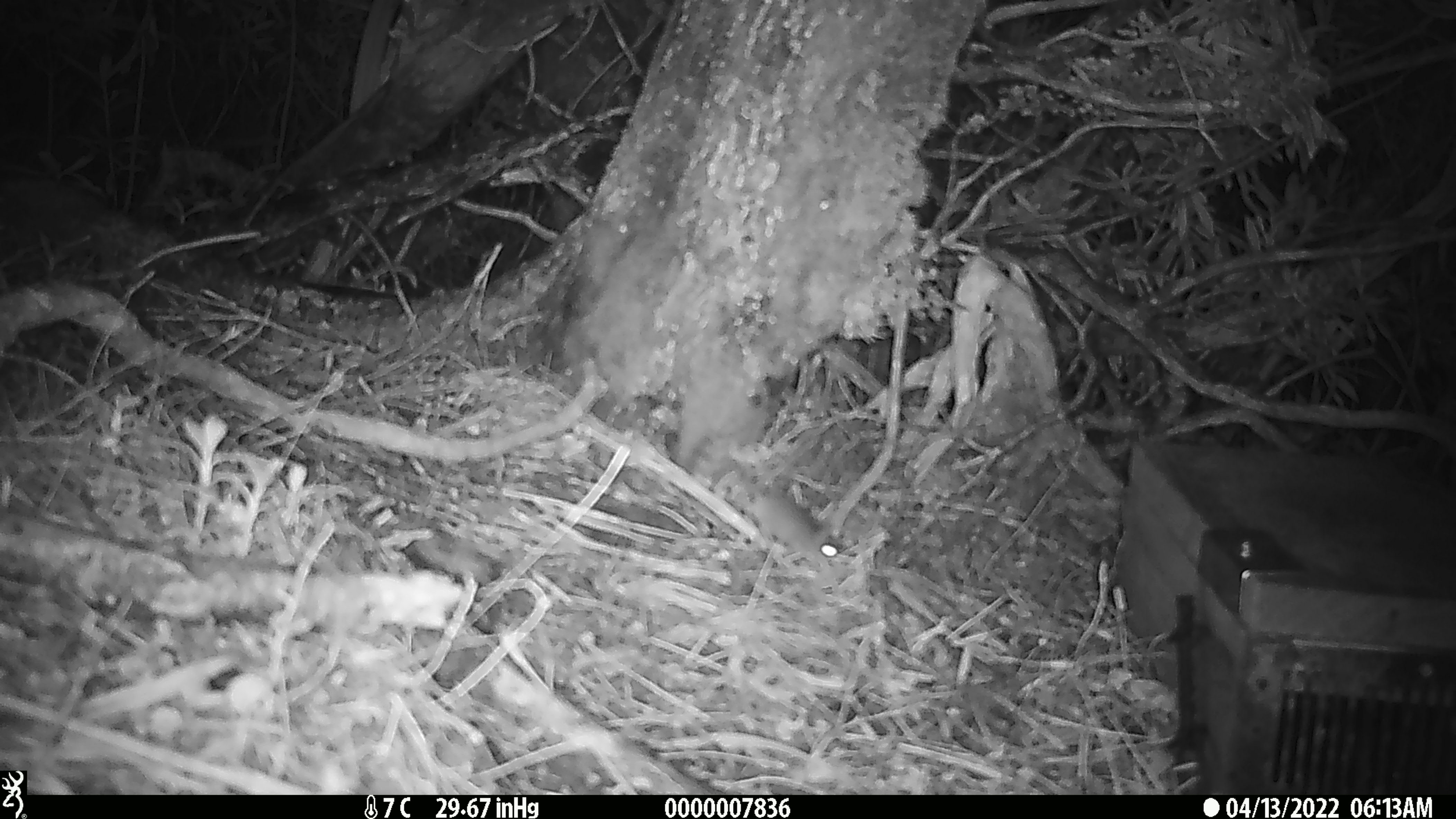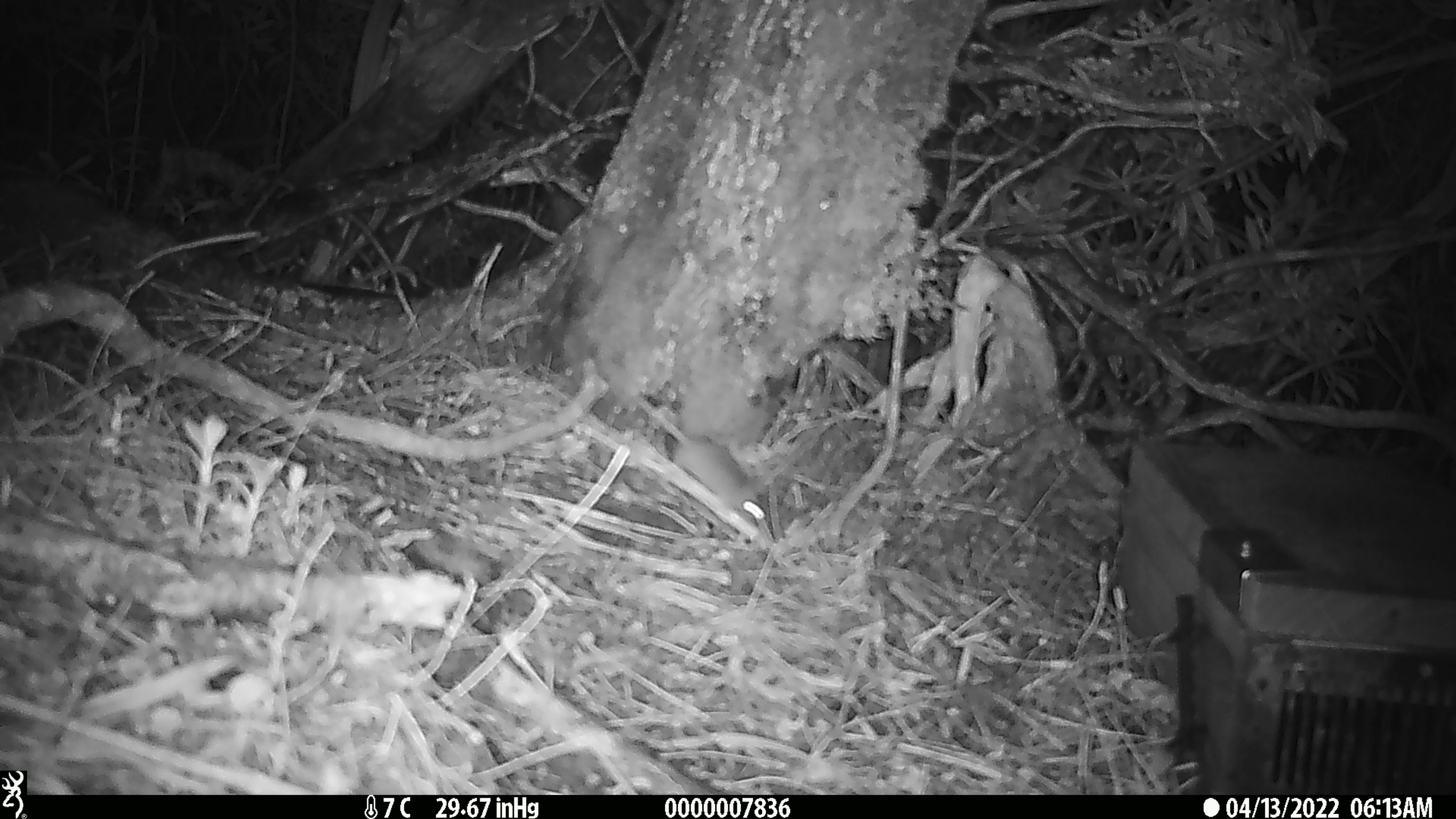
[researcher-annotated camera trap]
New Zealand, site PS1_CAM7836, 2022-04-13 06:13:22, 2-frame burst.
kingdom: Animalia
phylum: Chordata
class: Mammalia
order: Rodentia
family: Muridae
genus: Mus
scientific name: Mus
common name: mouse